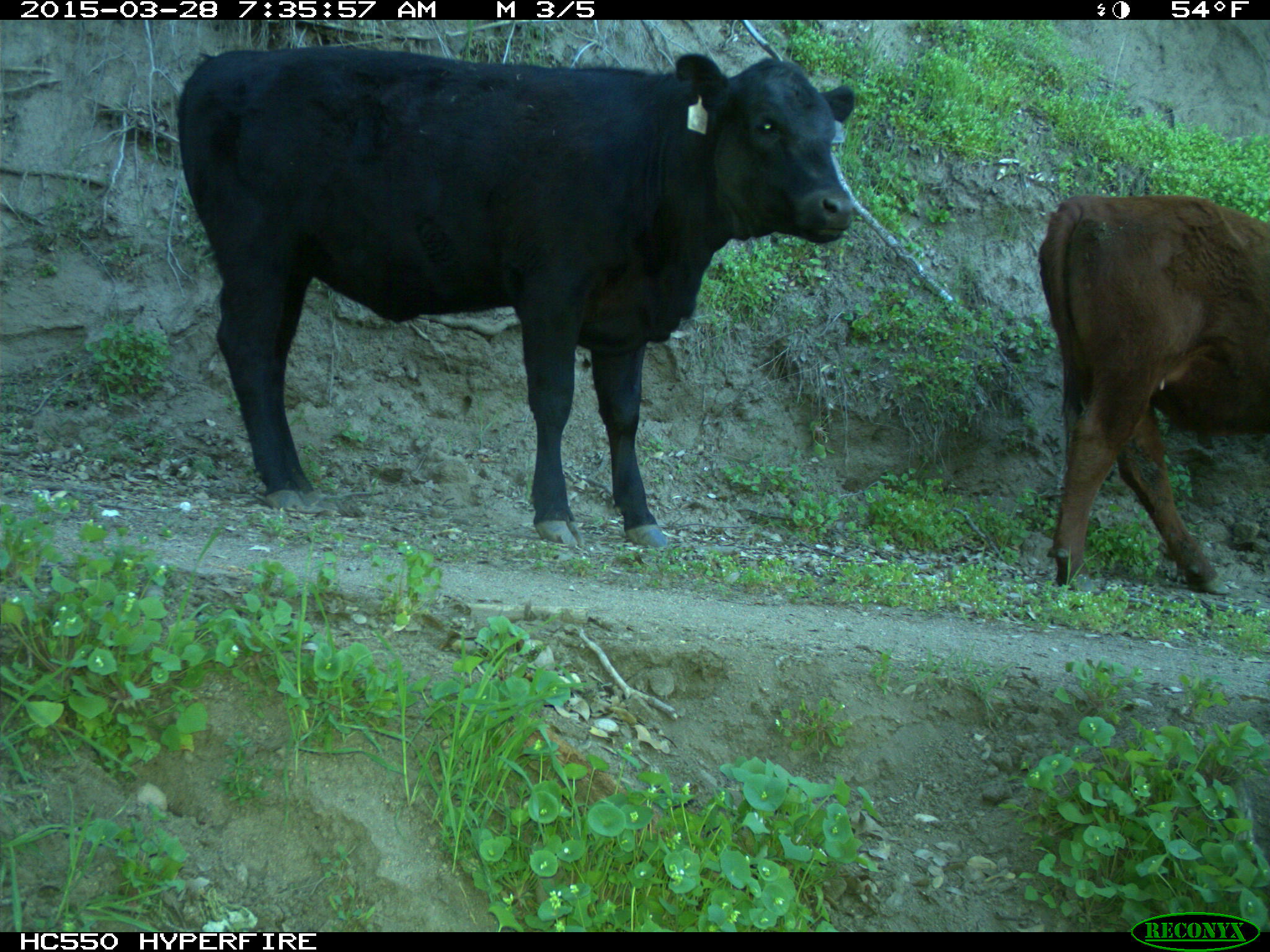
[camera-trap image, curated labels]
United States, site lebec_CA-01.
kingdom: Animalia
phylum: Chordata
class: Mammalia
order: Artiodactyla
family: Bovidae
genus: Bos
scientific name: Bos taurus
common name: domestic cow